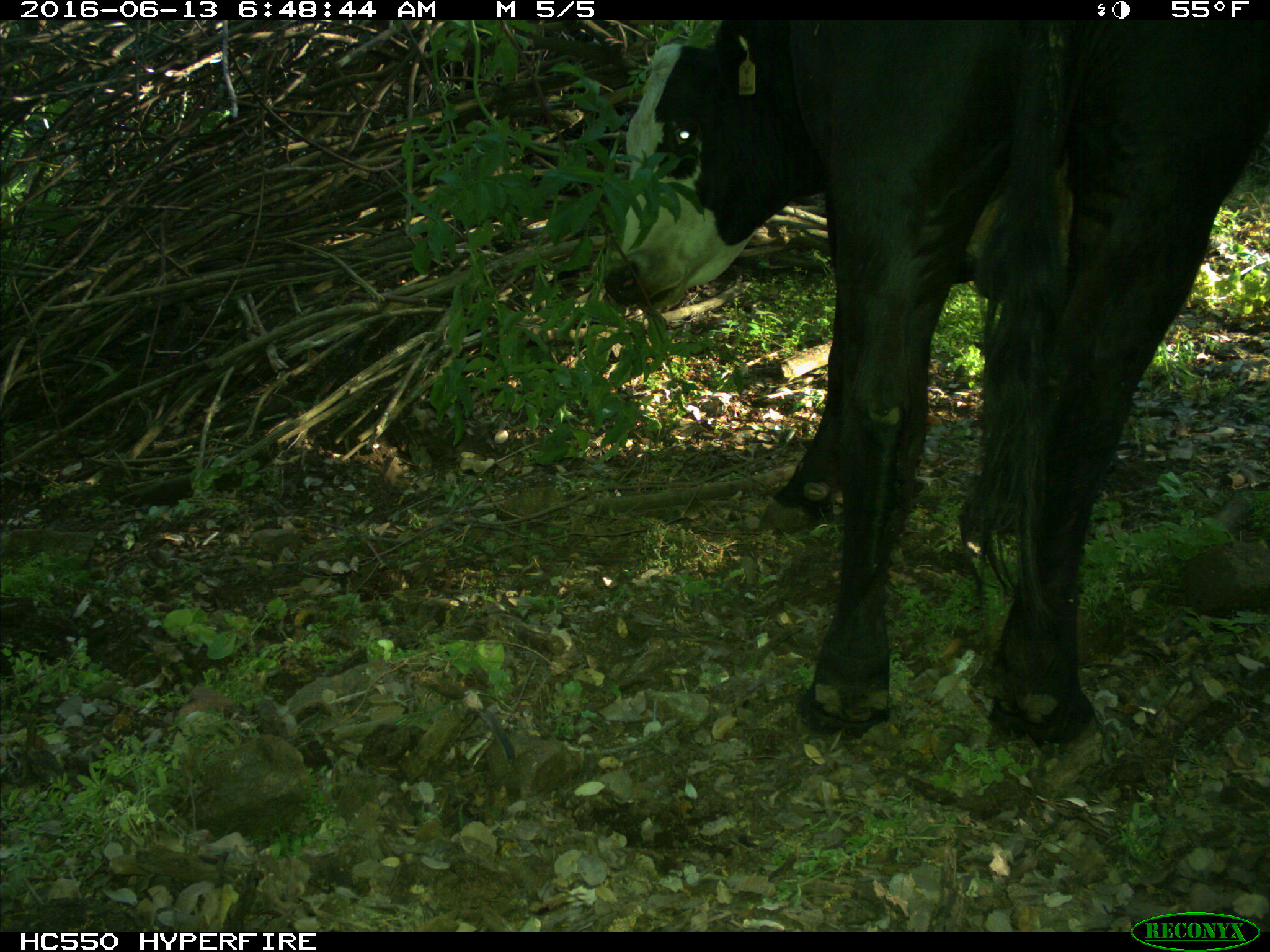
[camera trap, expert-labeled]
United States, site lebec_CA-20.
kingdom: Animalia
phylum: Chordata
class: Mammalia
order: Artiodactyla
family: Bovidae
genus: Bos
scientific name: Bos taurus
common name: domestic cow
Bos taurus (domestic cow).